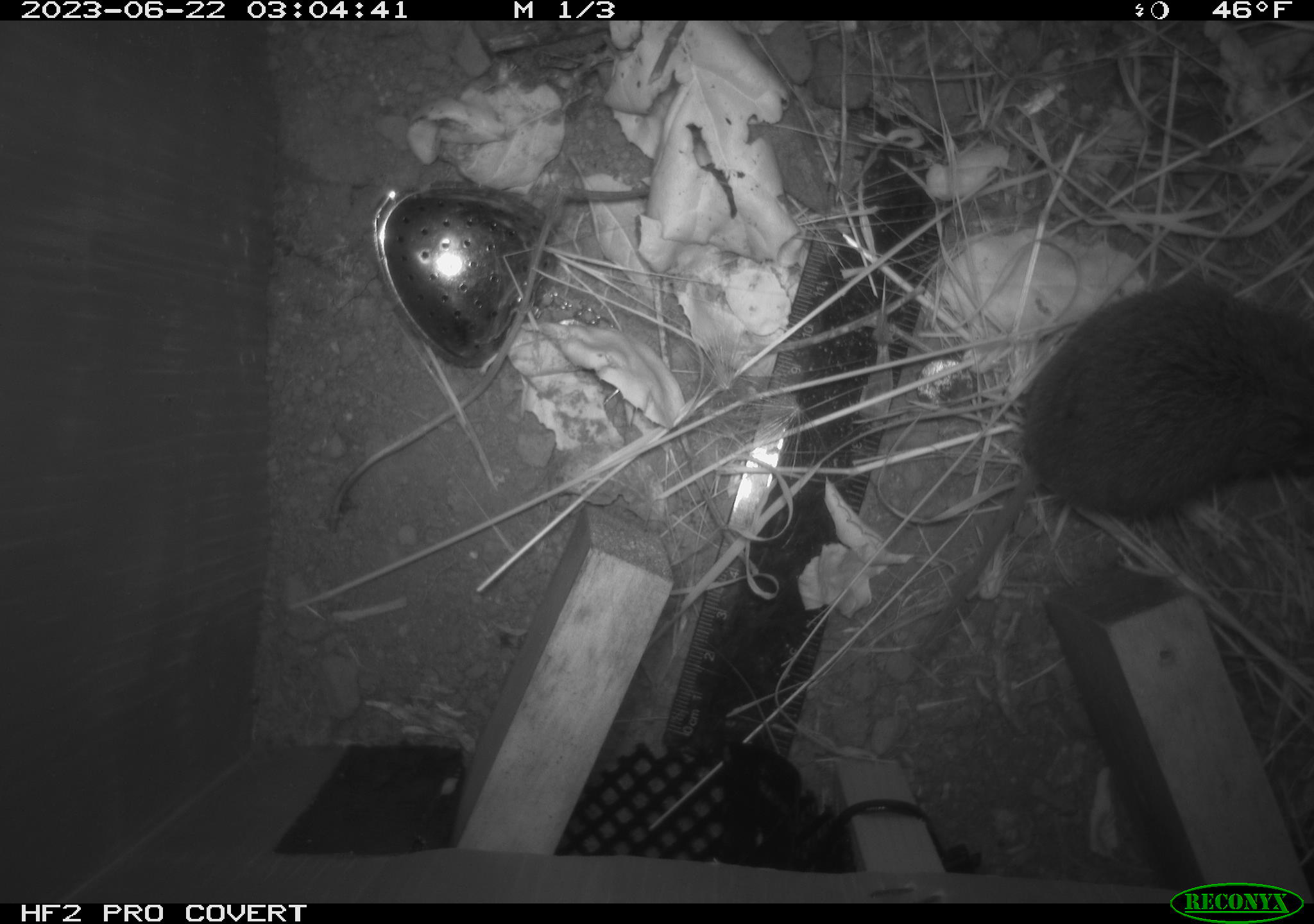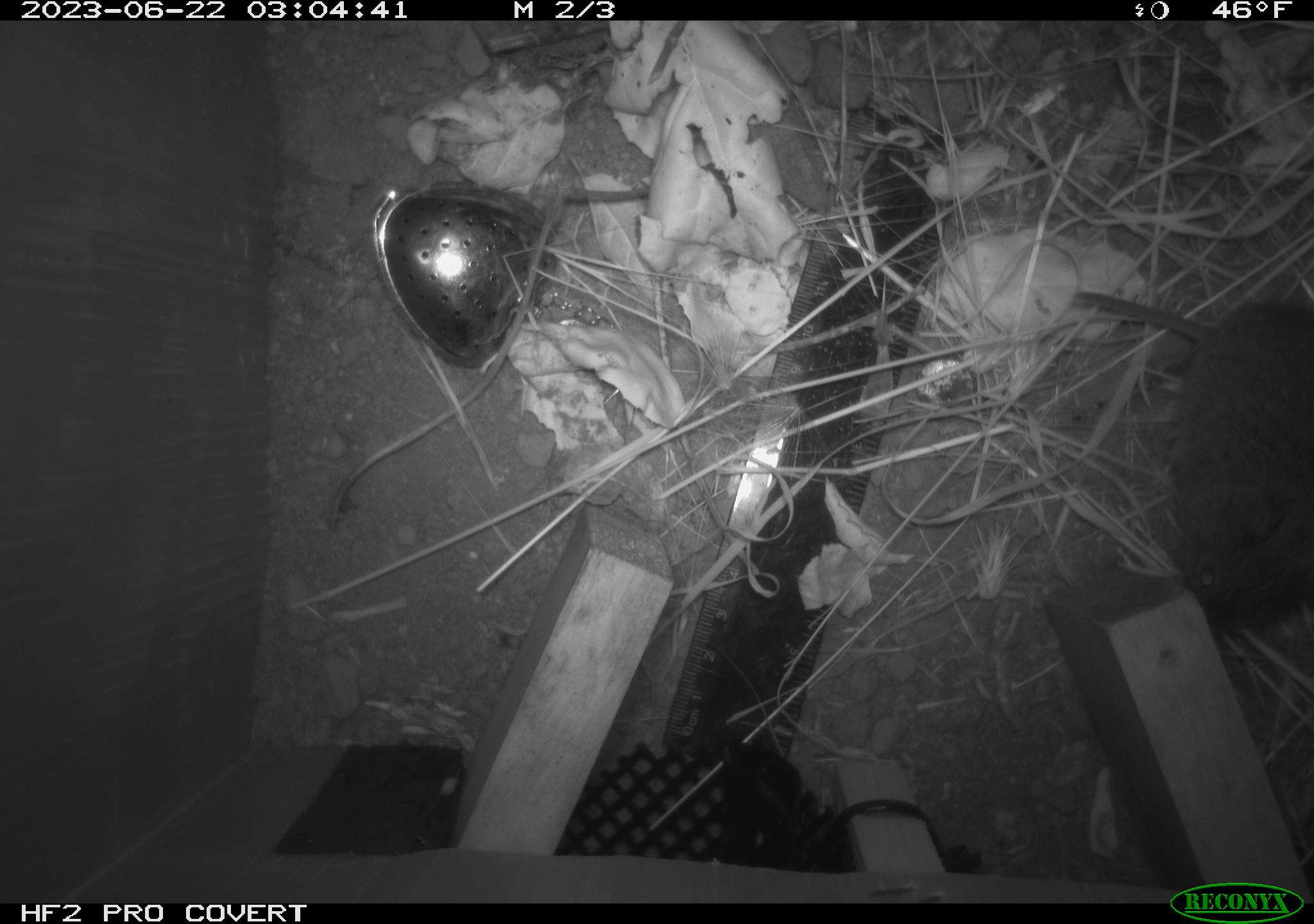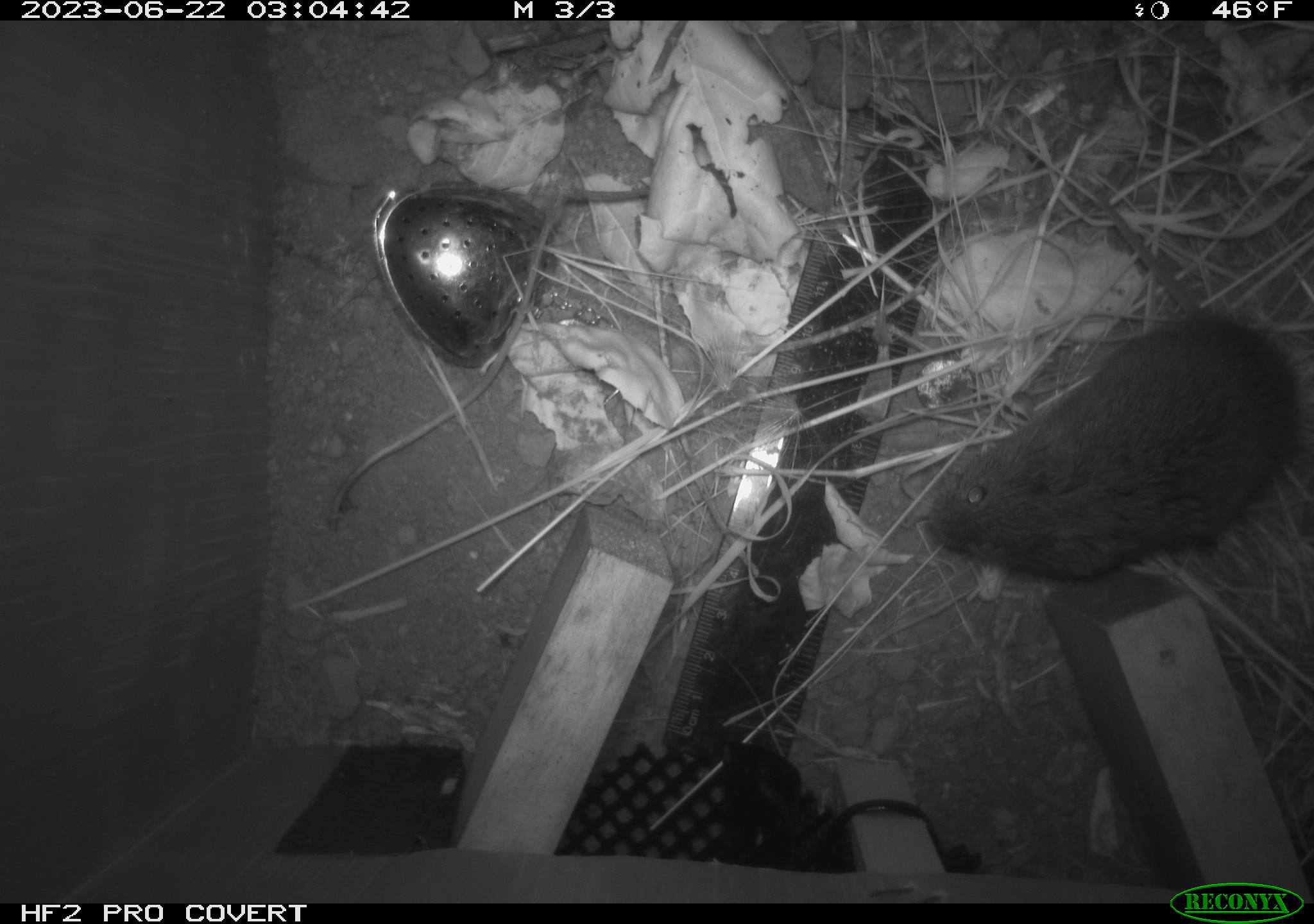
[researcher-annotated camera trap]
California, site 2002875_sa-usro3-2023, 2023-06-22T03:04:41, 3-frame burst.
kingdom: Animalia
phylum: Chordata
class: Mammalia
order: Rodentia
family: Cricetidae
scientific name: Arvicolinae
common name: voles, lemmings, and muskrats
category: arvicolinae subfamily